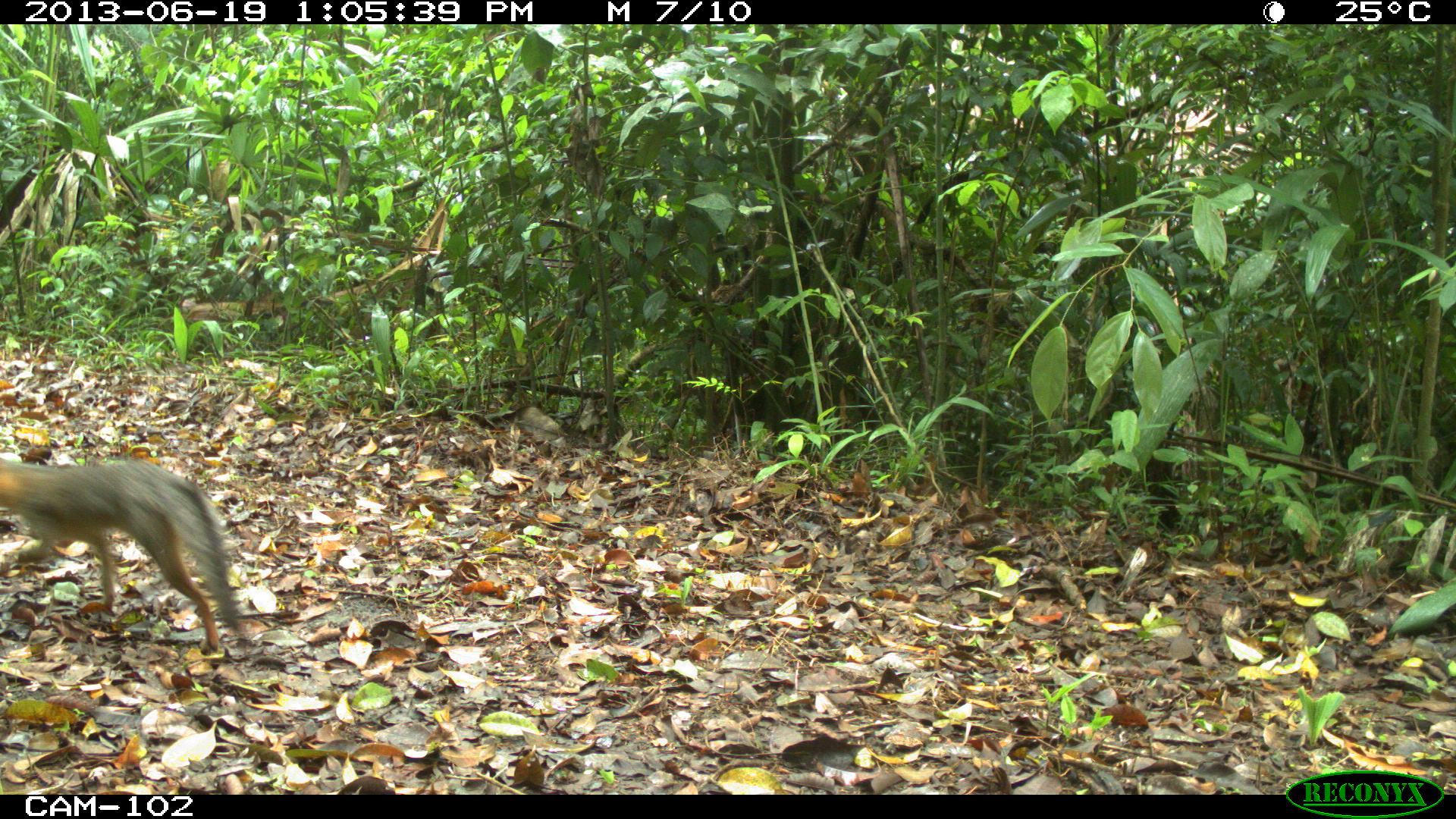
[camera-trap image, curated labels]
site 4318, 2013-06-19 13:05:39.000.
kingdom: Animalia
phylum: Chordata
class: Mammalia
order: Carnivora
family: Canidae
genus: Urocyon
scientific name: Urocyon cinereoargenteus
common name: gray fox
Urocyon cinereoargenteus (gray fox), count 1.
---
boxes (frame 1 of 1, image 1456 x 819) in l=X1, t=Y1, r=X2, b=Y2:
urocyon cinereoargenteus: l=0, t=457, r=250, b=657